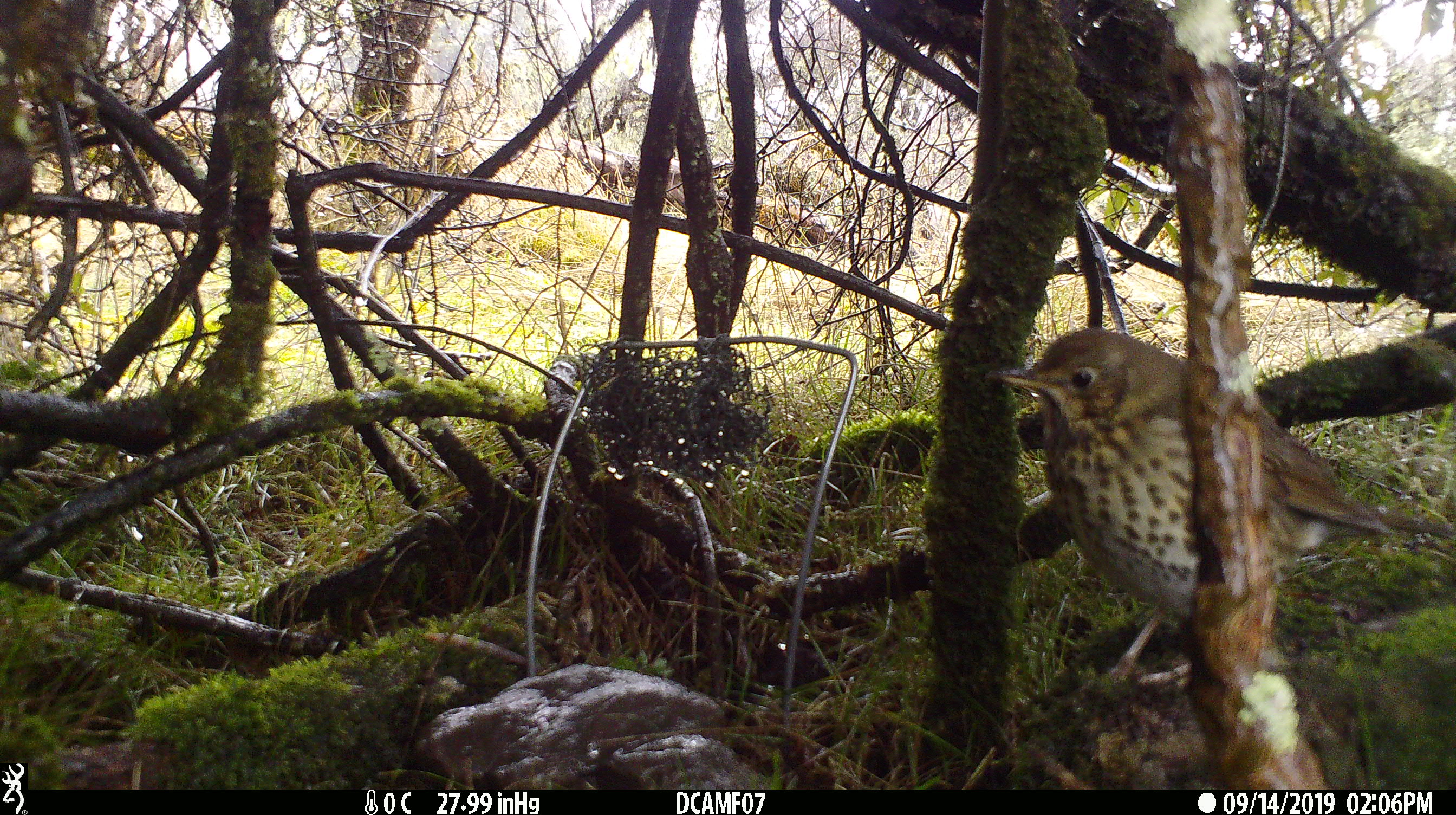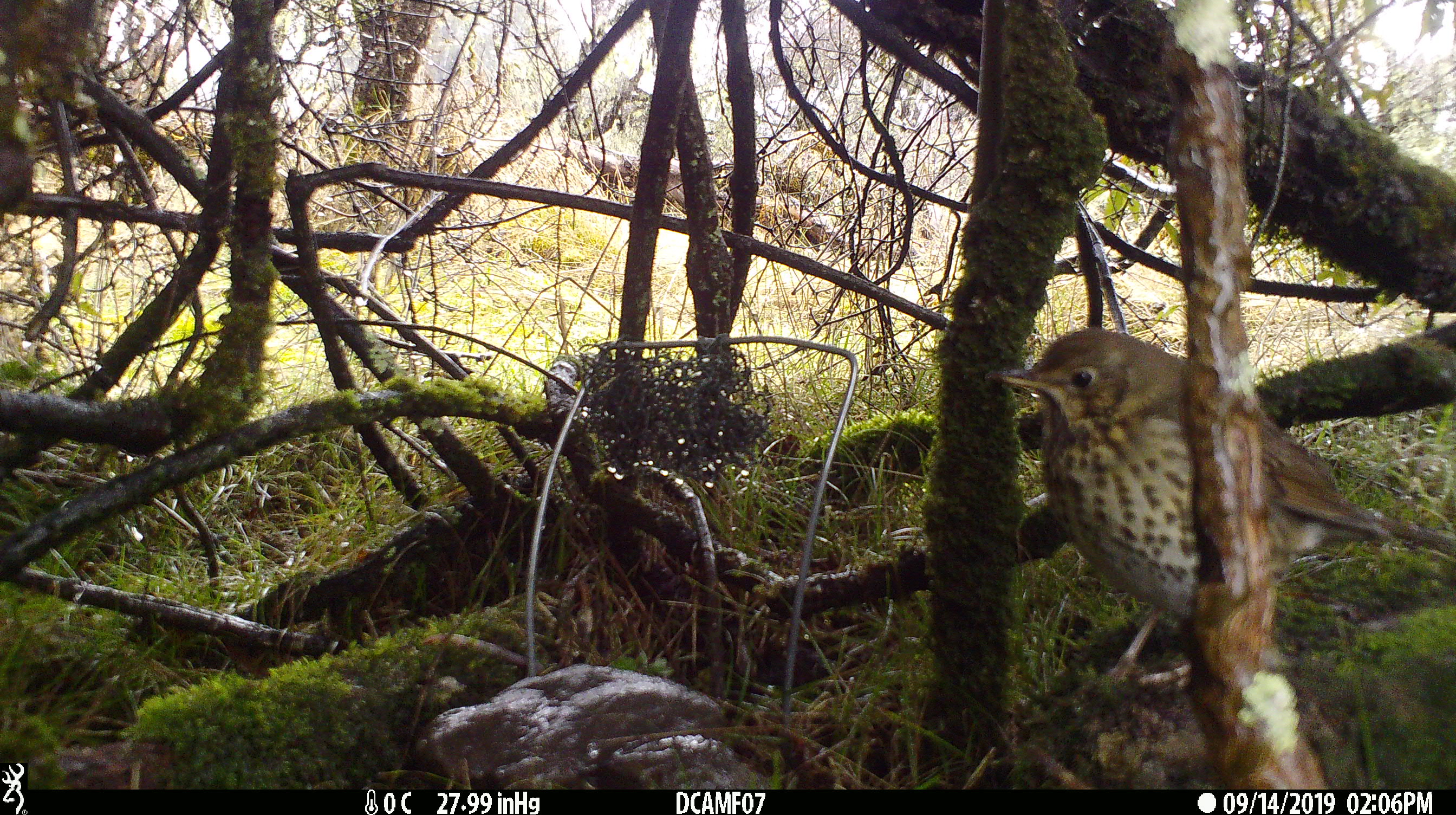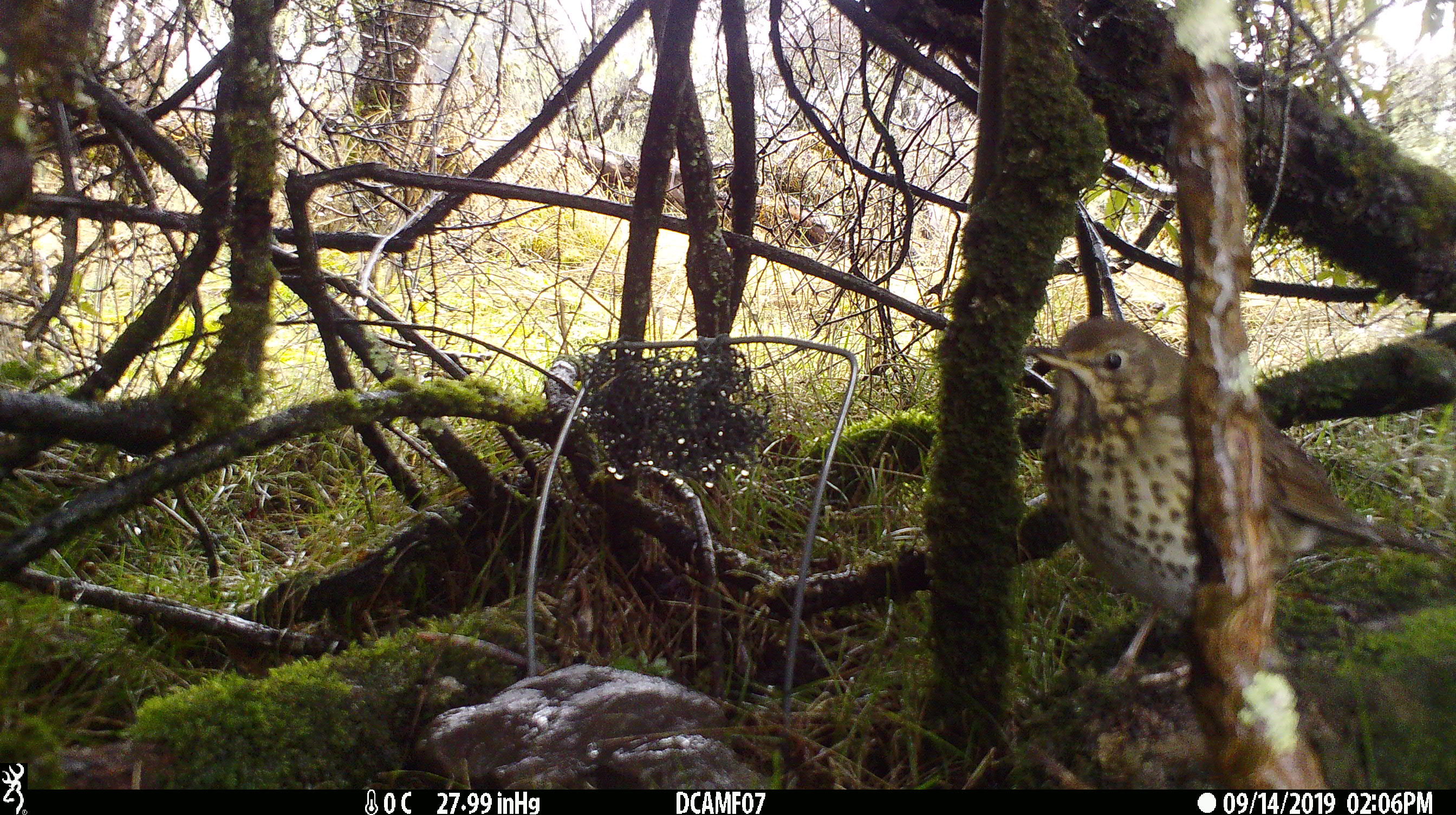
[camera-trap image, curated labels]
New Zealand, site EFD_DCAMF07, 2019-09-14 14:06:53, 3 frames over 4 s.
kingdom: Animalia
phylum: Chordata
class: Aves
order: Passeriformes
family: Turdidae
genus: Turdus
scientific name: Turdus philomelos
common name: song thrush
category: thrush